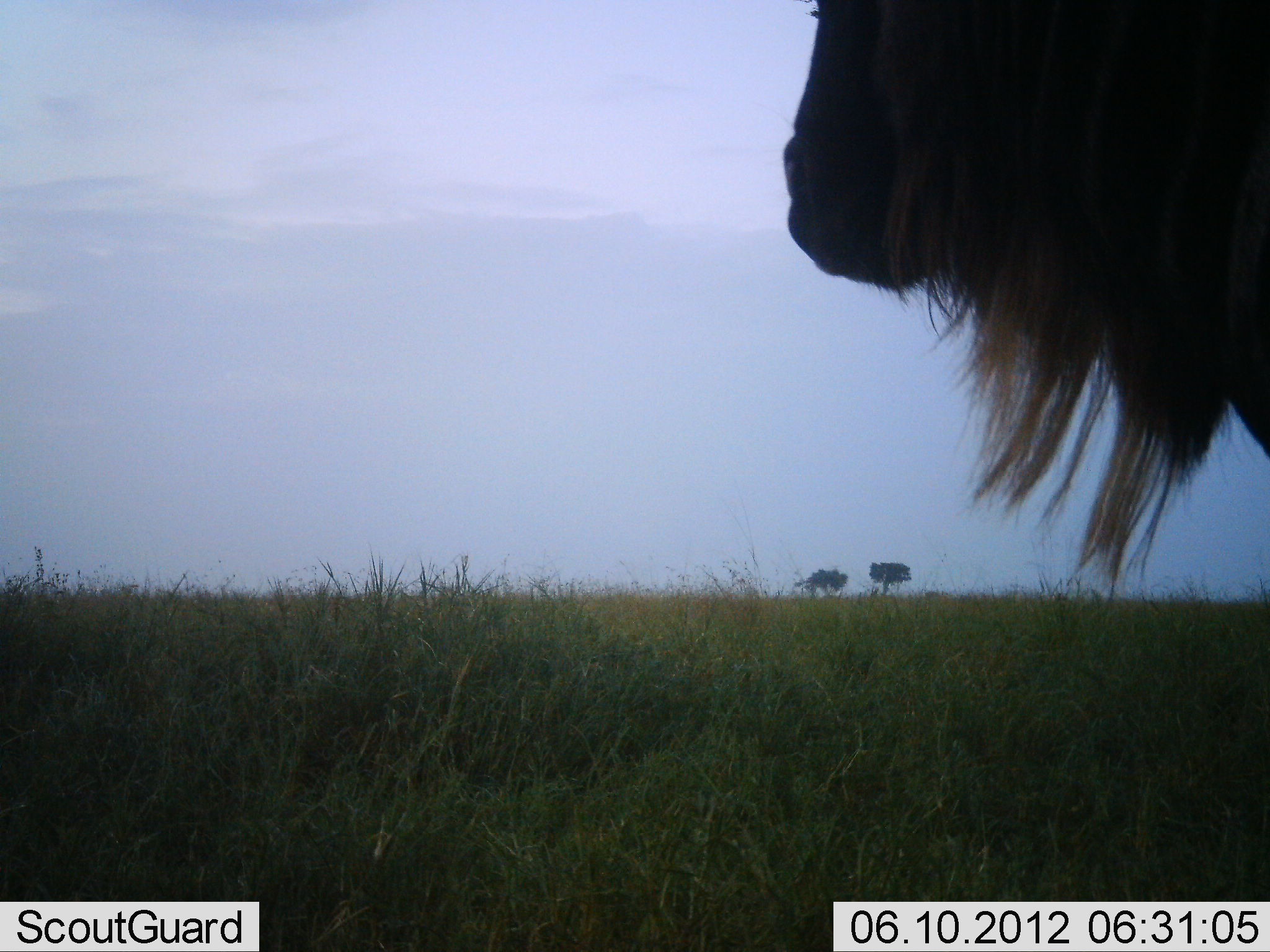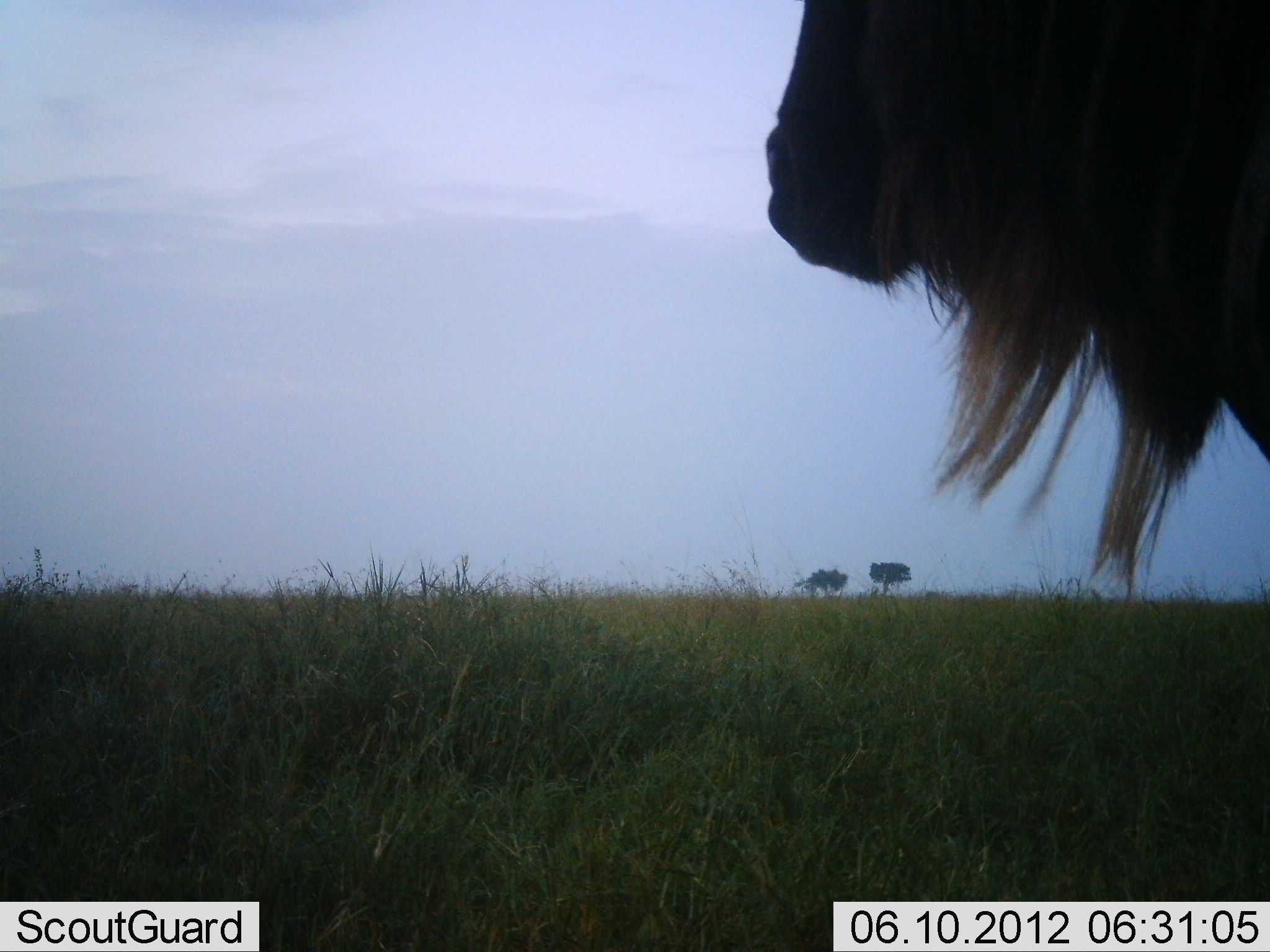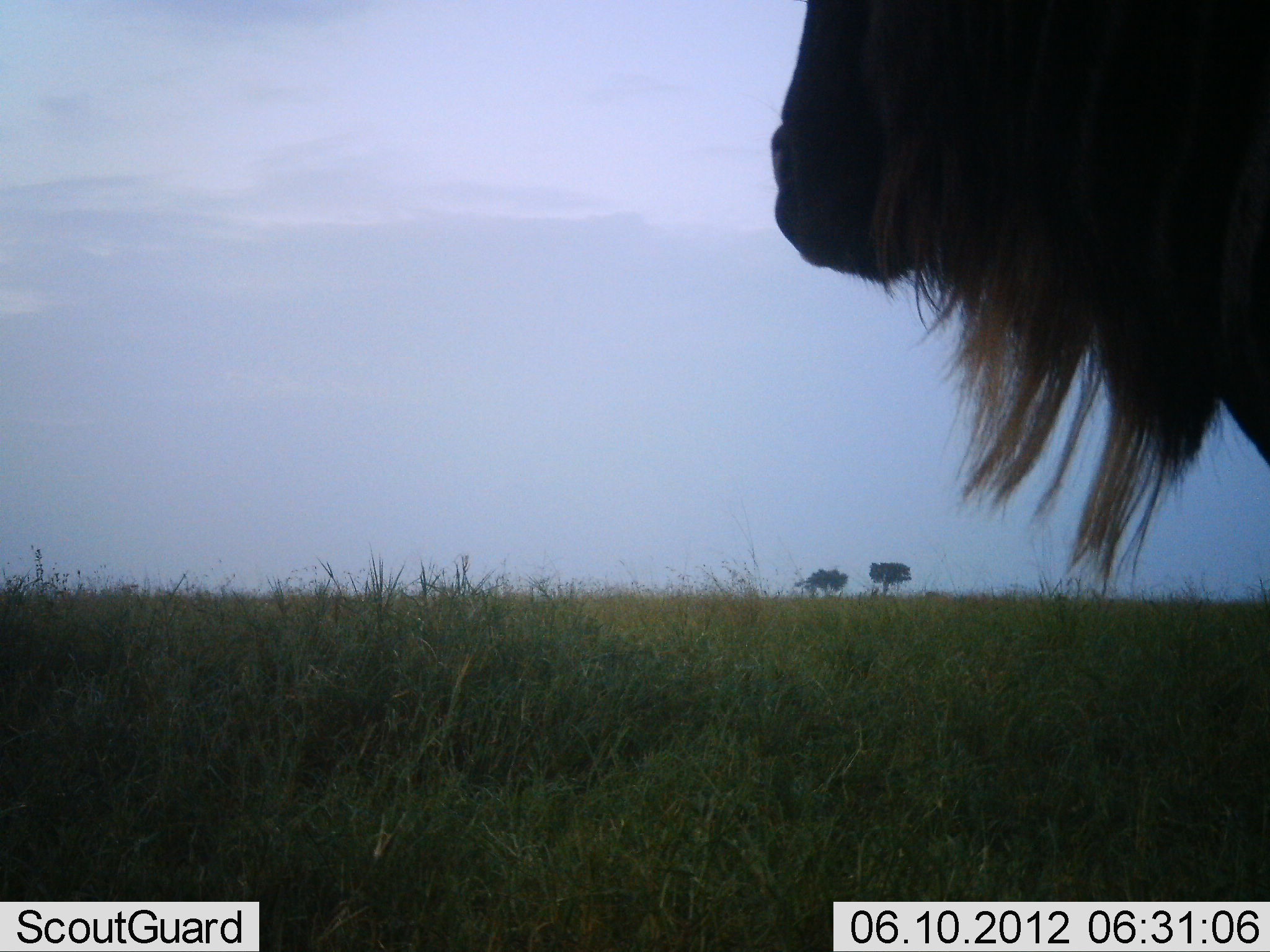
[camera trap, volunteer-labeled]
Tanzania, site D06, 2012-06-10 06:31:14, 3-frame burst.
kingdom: Animalia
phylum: Chordata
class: Mammalia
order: Artiodactyla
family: Bovidae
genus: Connochaetes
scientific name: Connochaetes taurinus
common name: blue wildebeest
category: wildebeest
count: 1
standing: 100%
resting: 10%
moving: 0%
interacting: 0%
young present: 0%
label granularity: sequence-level